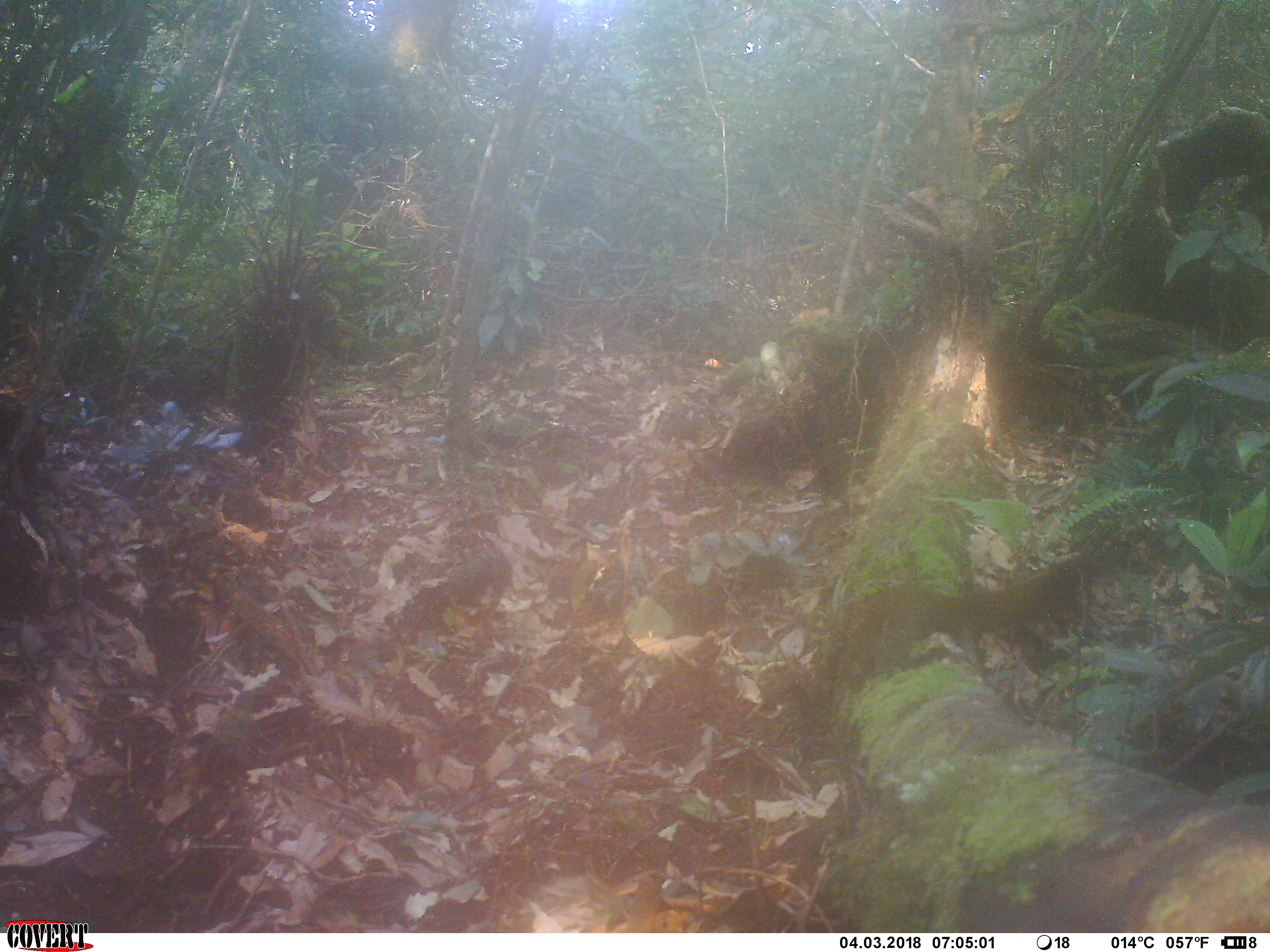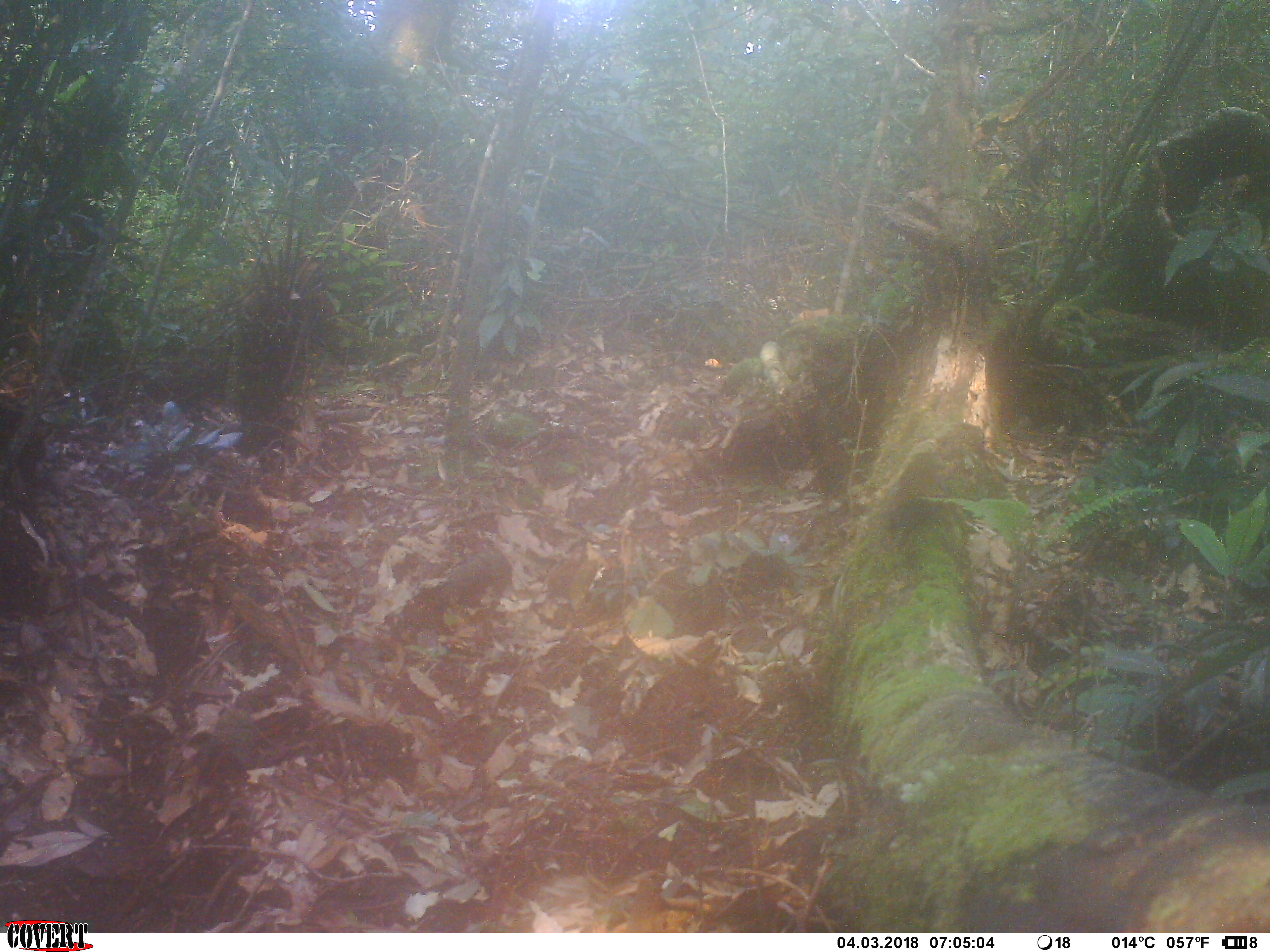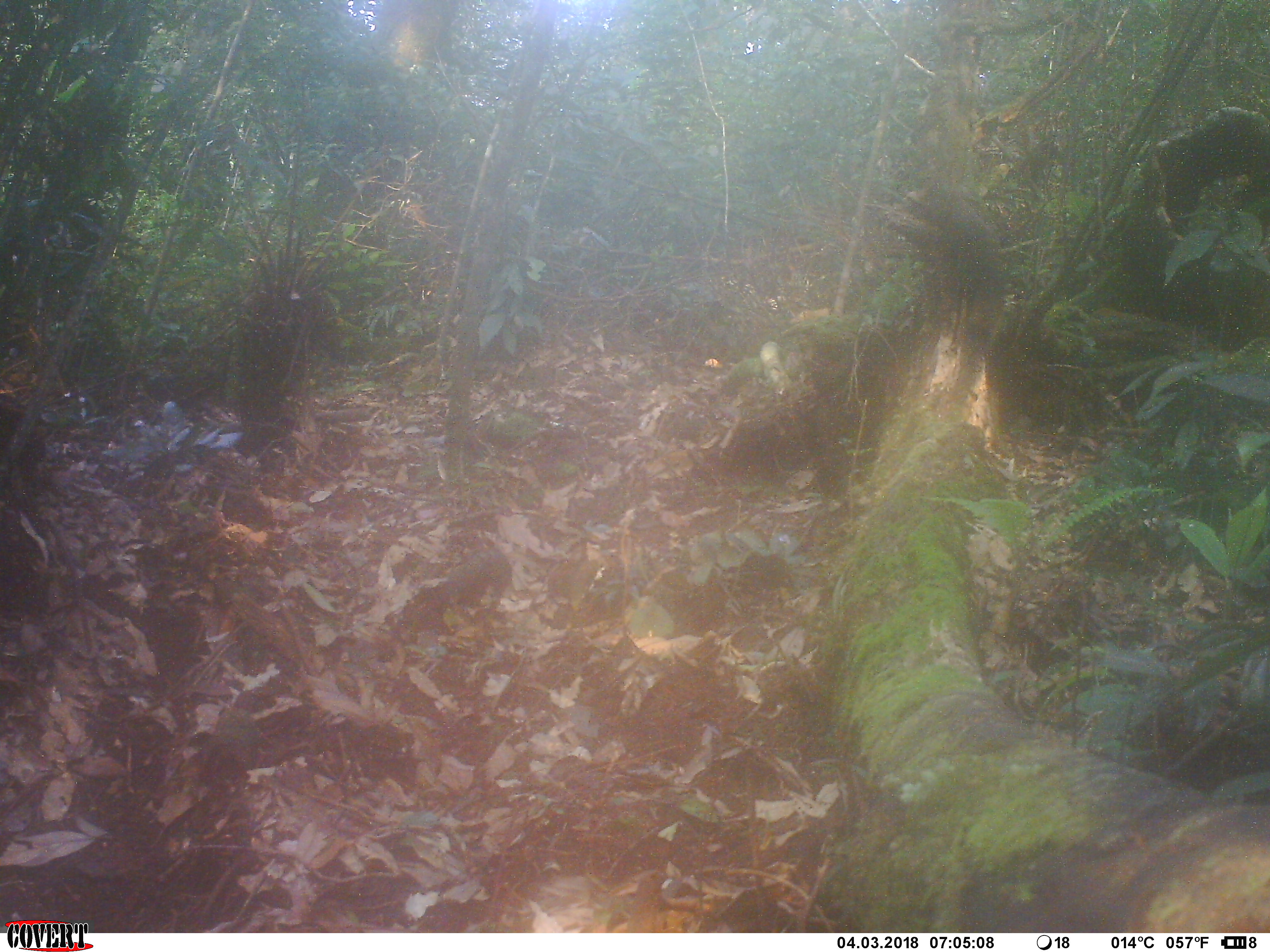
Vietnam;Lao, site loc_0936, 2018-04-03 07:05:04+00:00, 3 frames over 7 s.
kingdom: Animalia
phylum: Chordata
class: Mammalia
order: Rodentia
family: Sciuridae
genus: Sciurus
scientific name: Sciurus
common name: squirrel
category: unidentified squirrel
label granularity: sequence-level